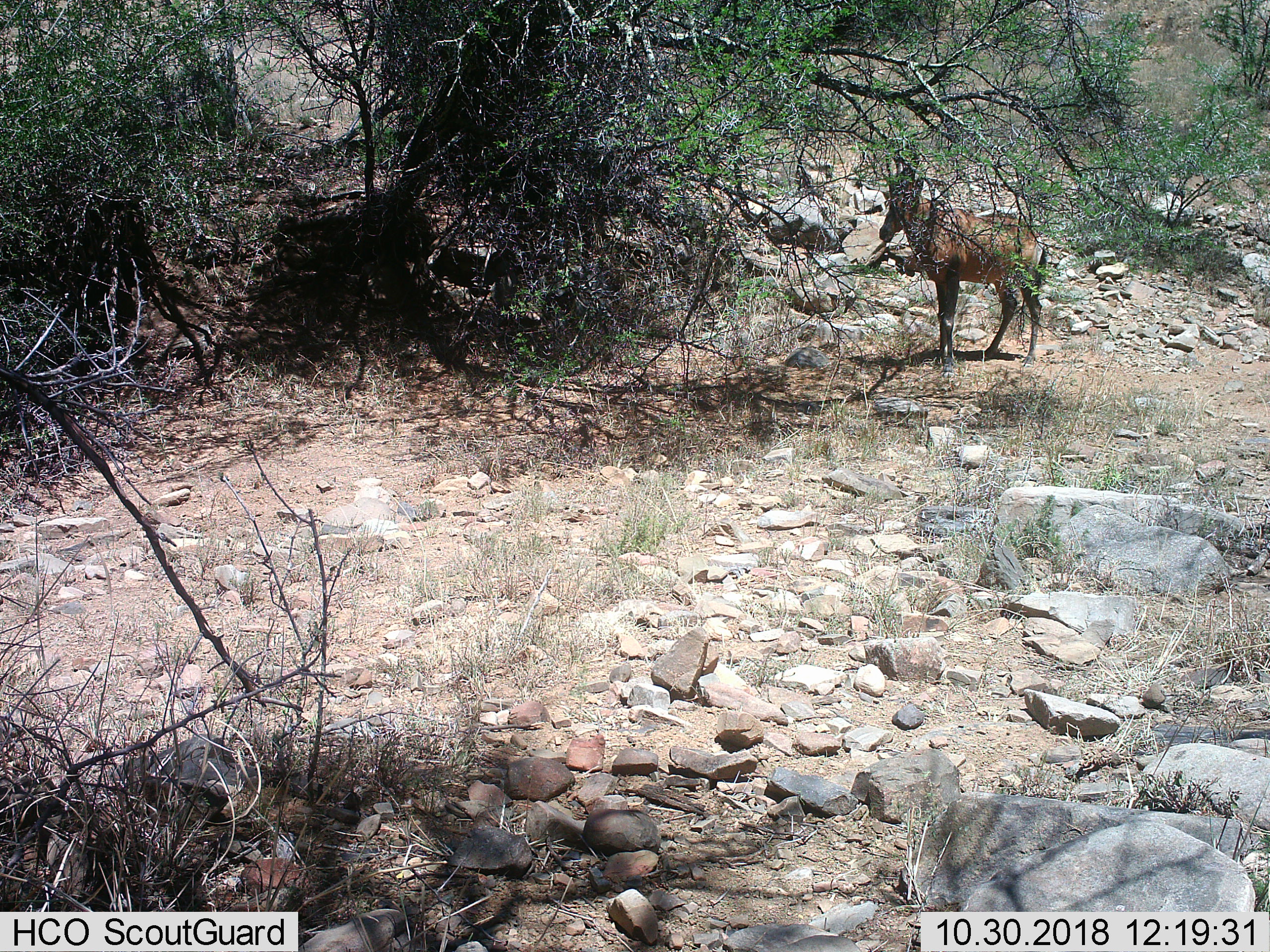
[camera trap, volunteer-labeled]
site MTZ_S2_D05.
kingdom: Animalia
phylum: Chordata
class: Mammalia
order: Artiodactyla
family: Bovidae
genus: Alcelaphus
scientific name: Alcelaphus buselaphus caama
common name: red hartebeest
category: hartebeestred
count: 1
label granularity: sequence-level